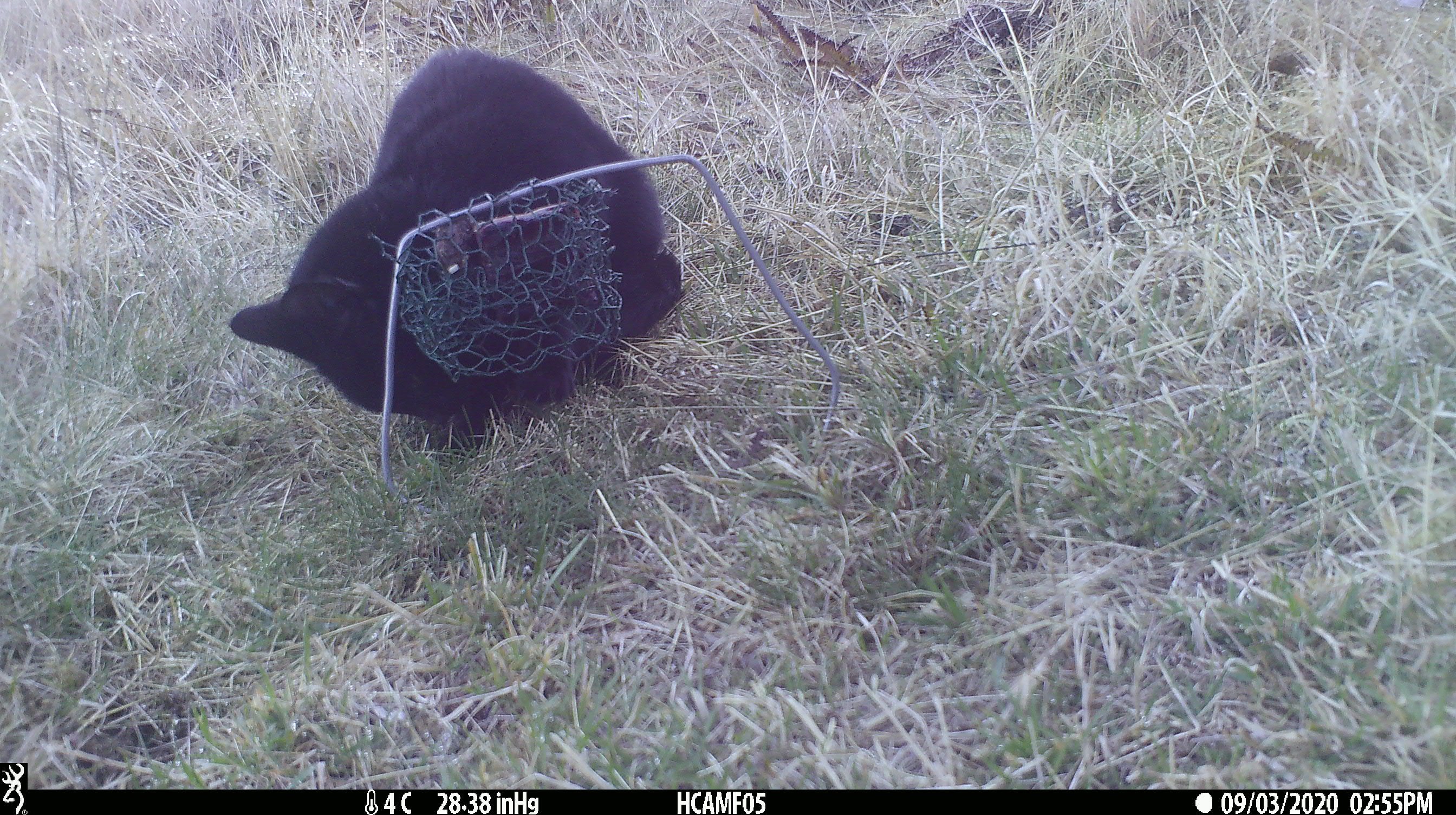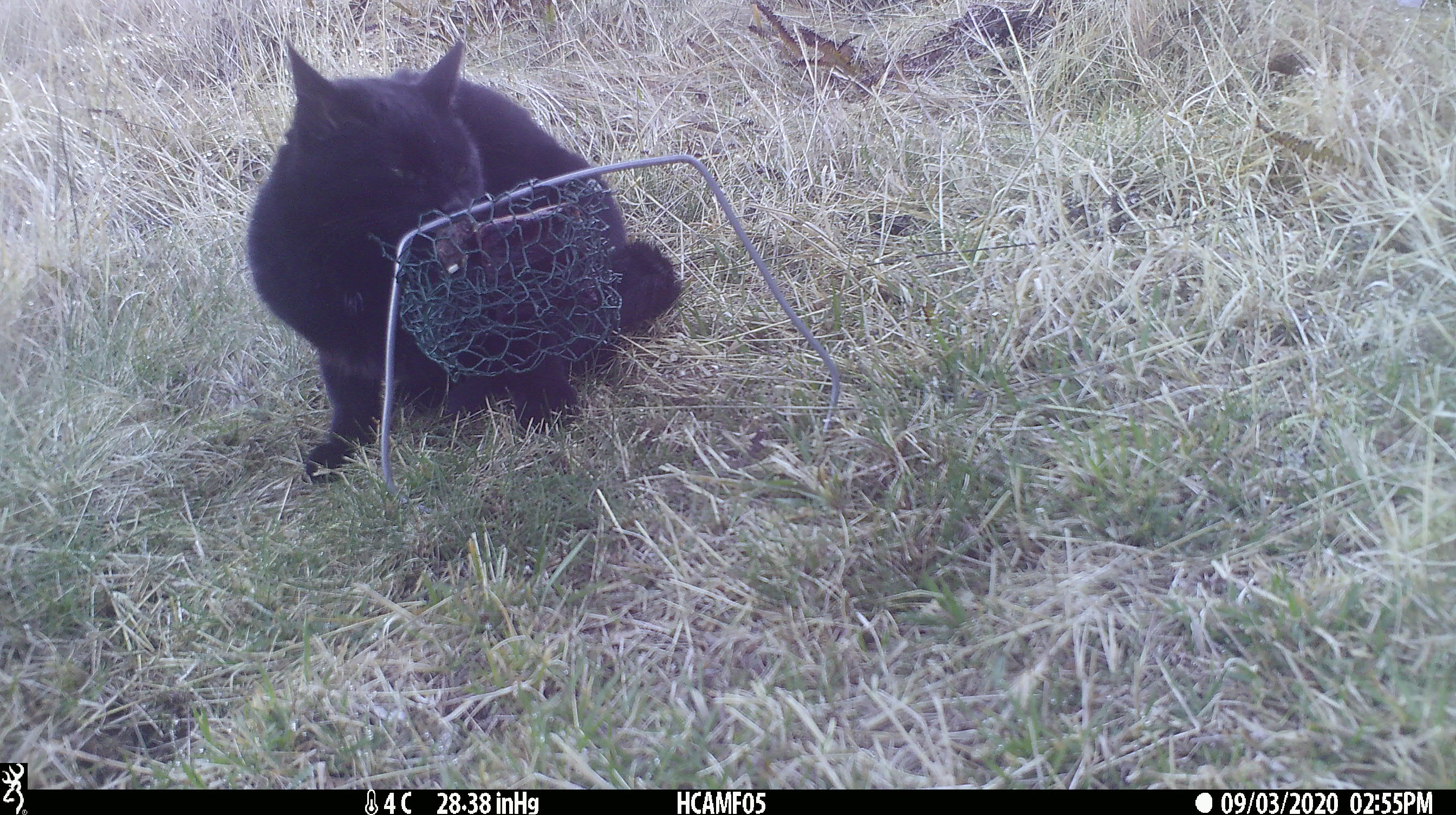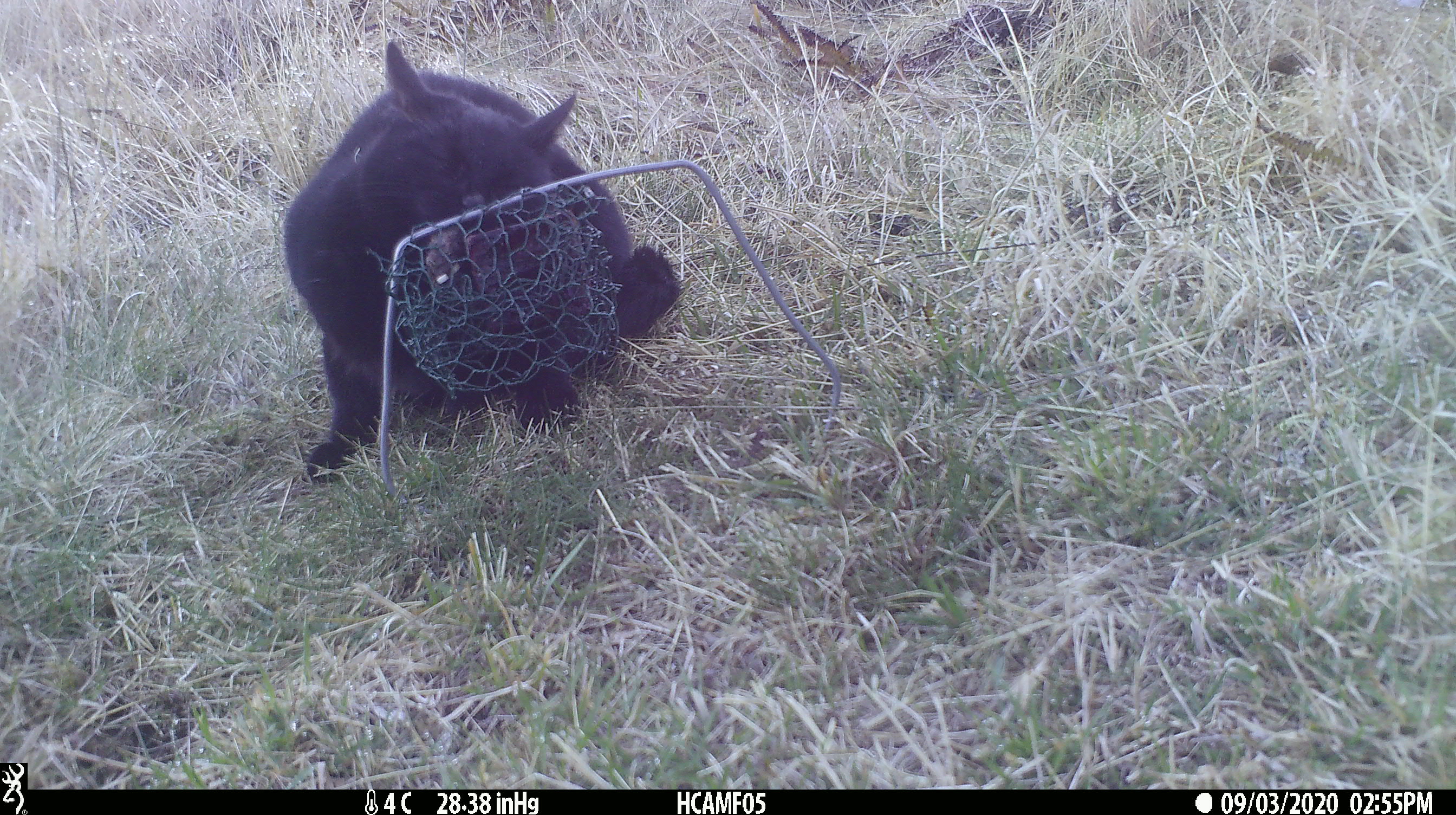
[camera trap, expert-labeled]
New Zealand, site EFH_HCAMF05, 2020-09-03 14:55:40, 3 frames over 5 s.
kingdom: Animalia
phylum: Chordata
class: Mammalia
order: Carnivora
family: Felidae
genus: Felis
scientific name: Felis catus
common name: domestic cat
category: cat